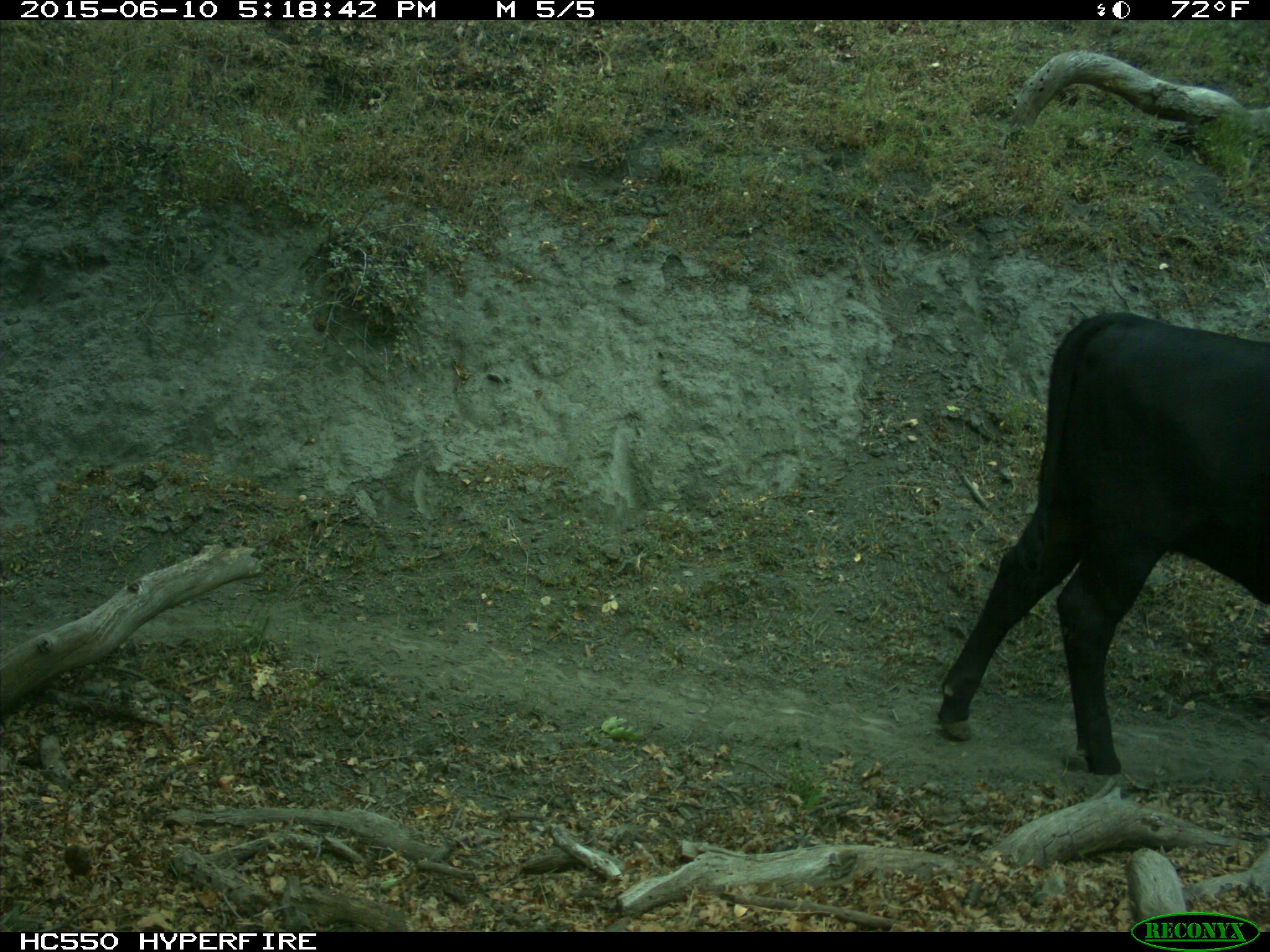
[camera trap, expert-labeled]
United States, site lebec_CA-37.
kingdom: Animalia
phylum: Chordata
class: Mammalia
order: Artiodactyla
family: Bovidae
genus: Bos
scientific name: Bos taurus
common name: domestic cow